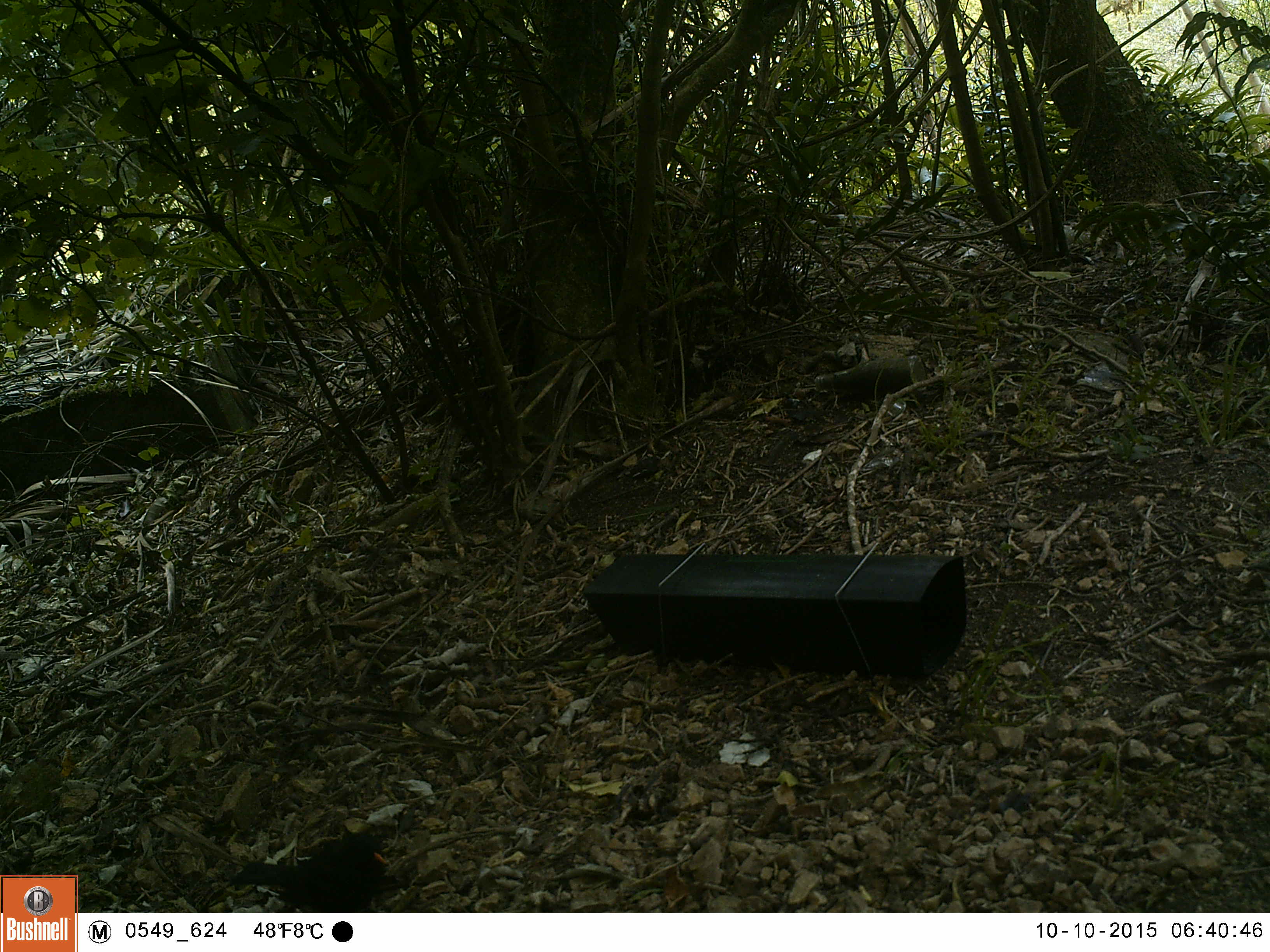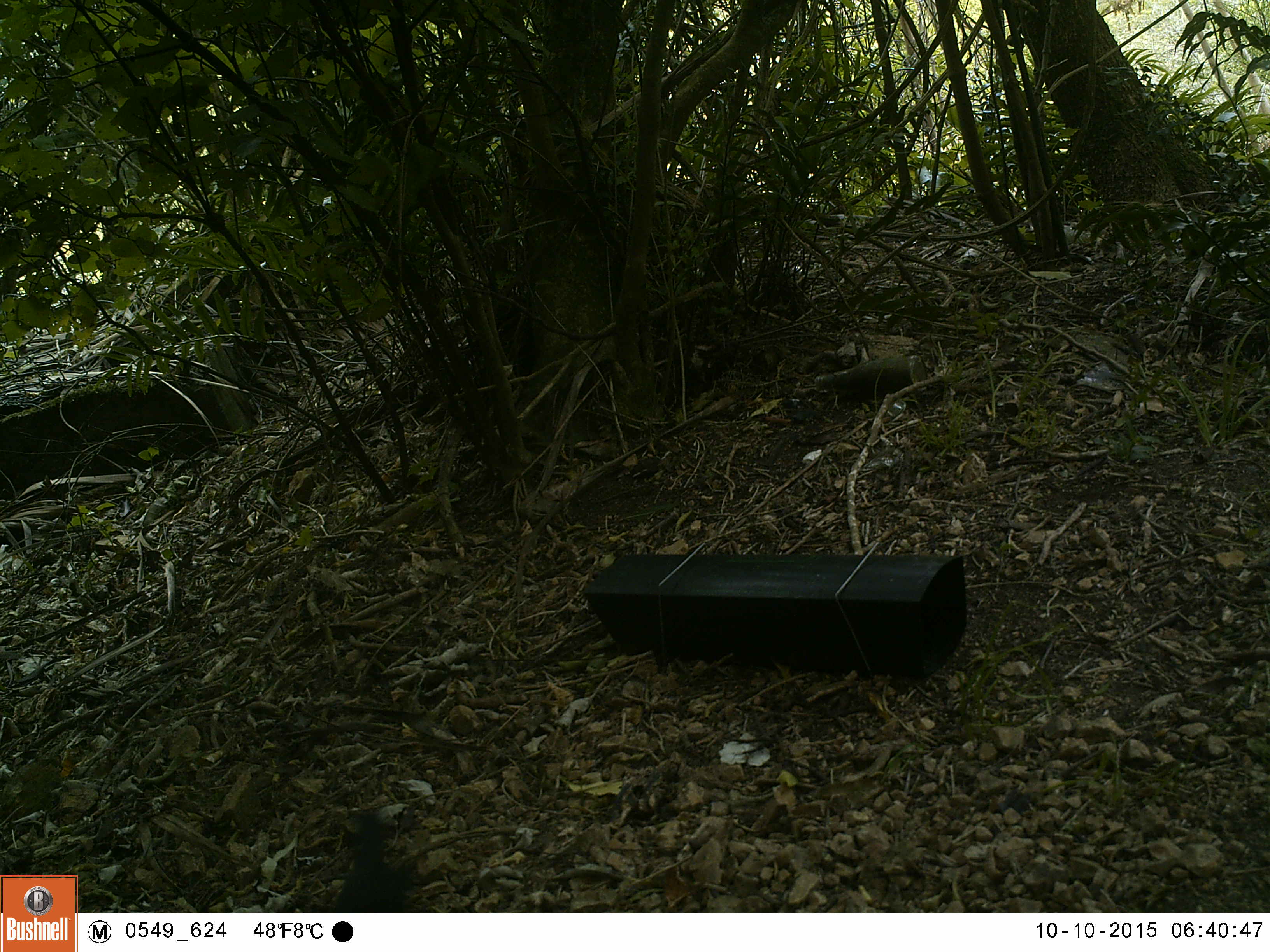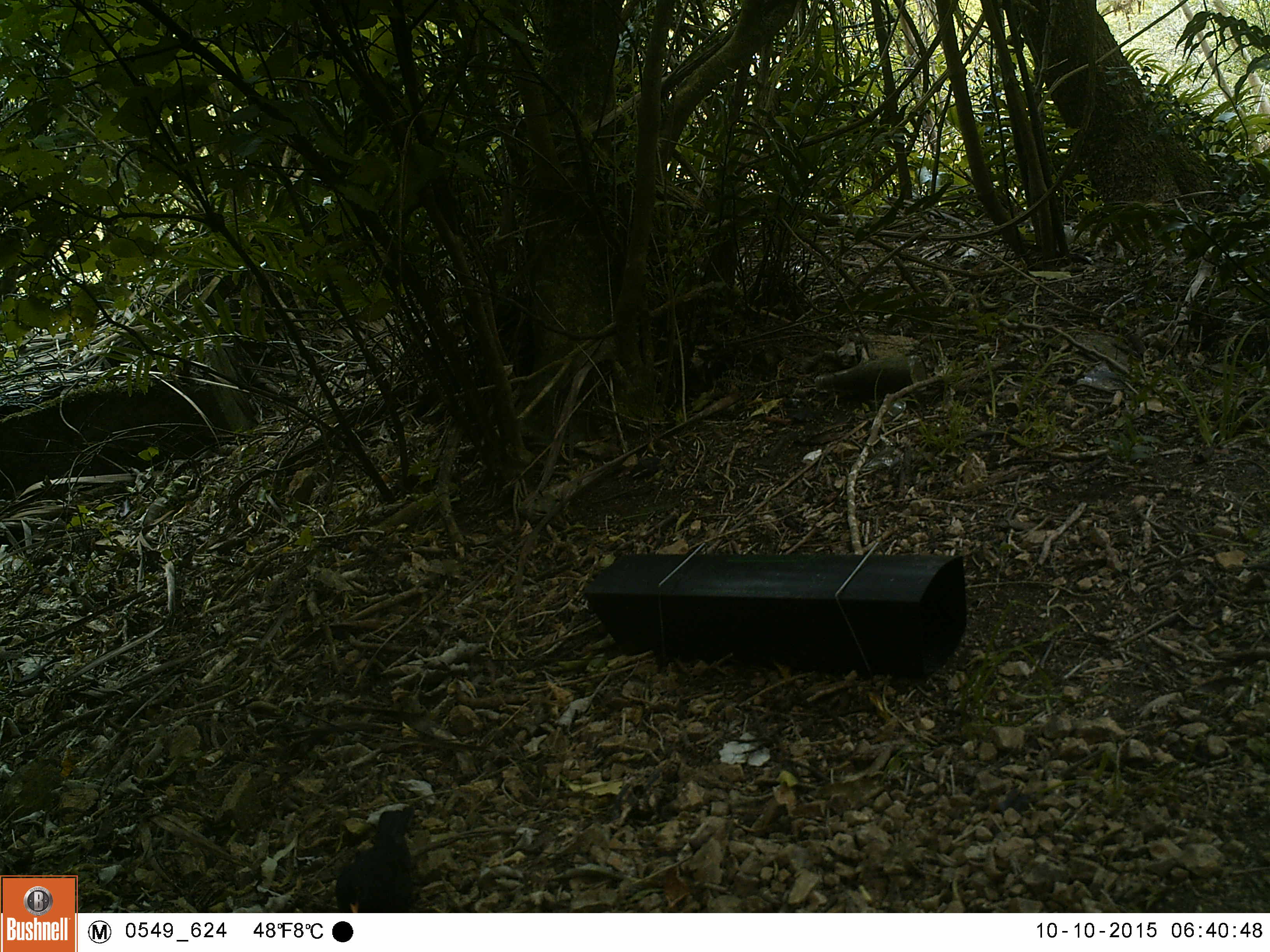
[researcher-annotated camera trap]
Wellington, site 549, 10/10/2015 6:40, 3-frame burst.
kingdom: Animalia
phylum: Chordata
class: Aves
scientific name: Aves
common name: bird